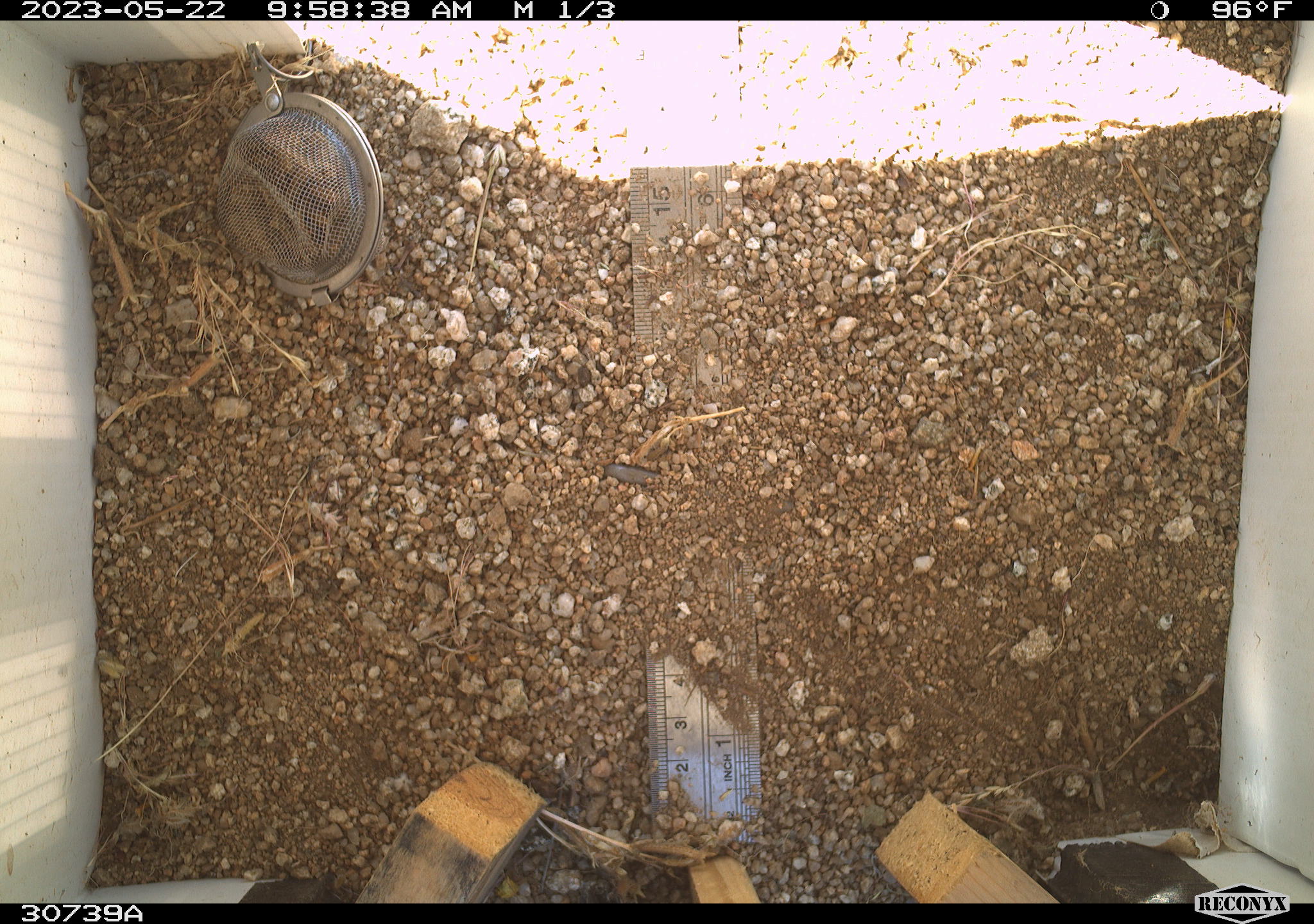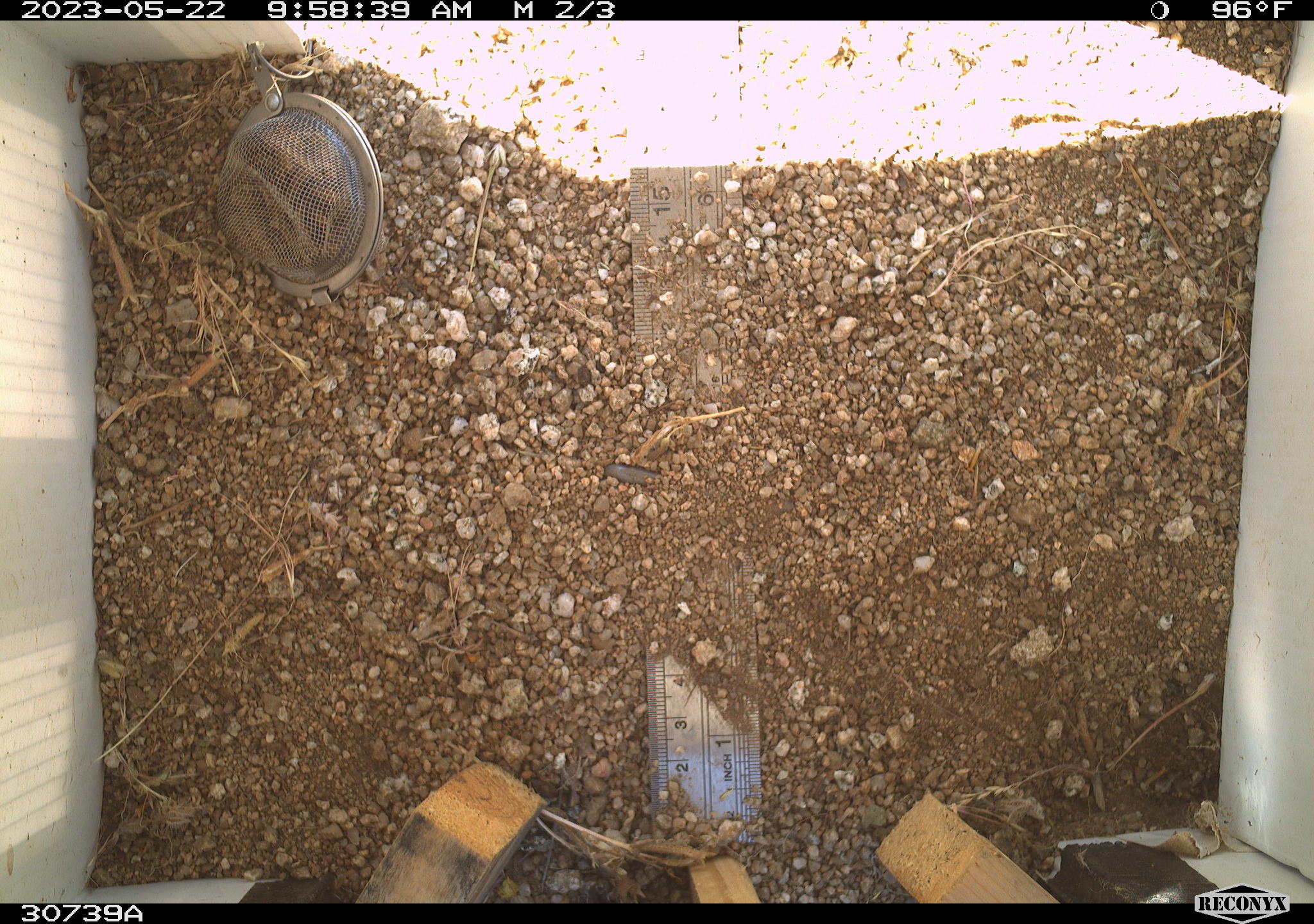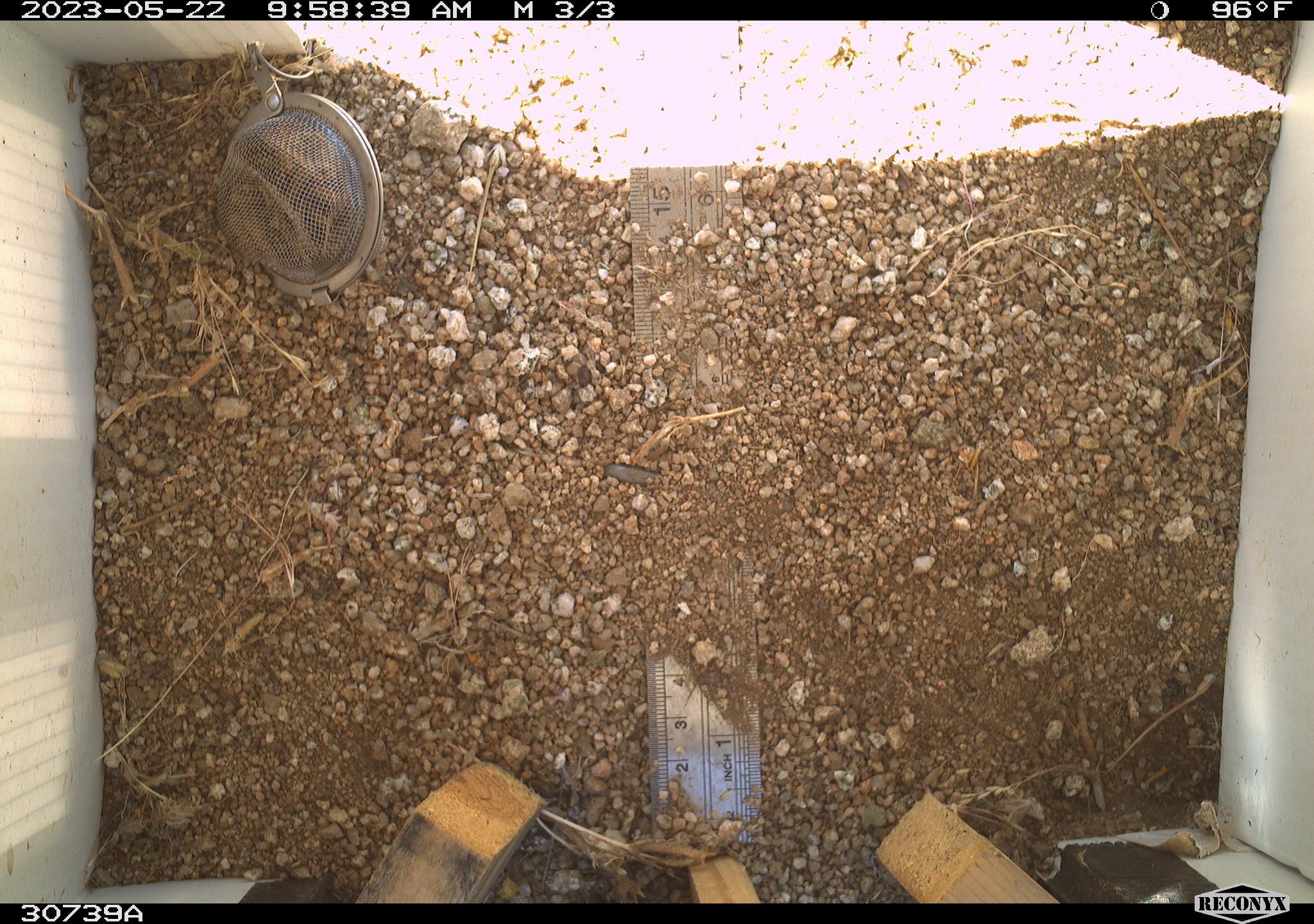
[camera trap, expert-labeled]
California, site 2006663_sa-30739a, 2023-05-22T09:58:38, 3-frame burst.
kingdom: Animalia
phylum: Chordata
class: Mammalia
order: Rodentia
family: Sciuridae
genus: Ammospermophilus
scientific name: Ammospermophilus leucurus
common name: white-tailed antelope squirrel